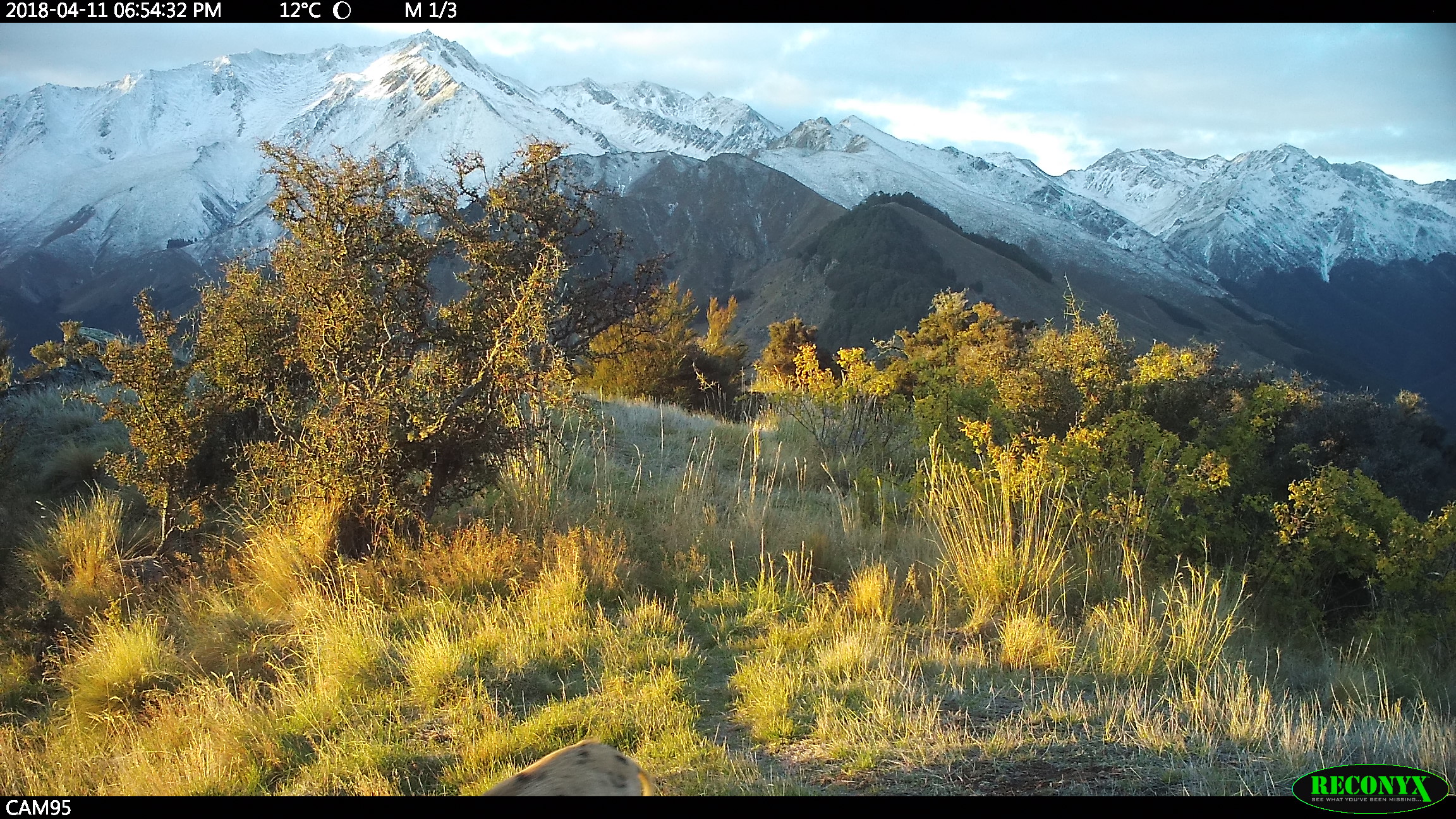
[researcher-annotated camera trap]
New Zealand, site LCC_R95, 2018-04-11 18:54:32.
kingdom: Animalia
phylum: Chordata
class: Mammalia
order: Artiodactyla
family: Suidae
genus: Sus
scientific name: Sus scrofa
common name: pig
Pig (Sus scrofa).